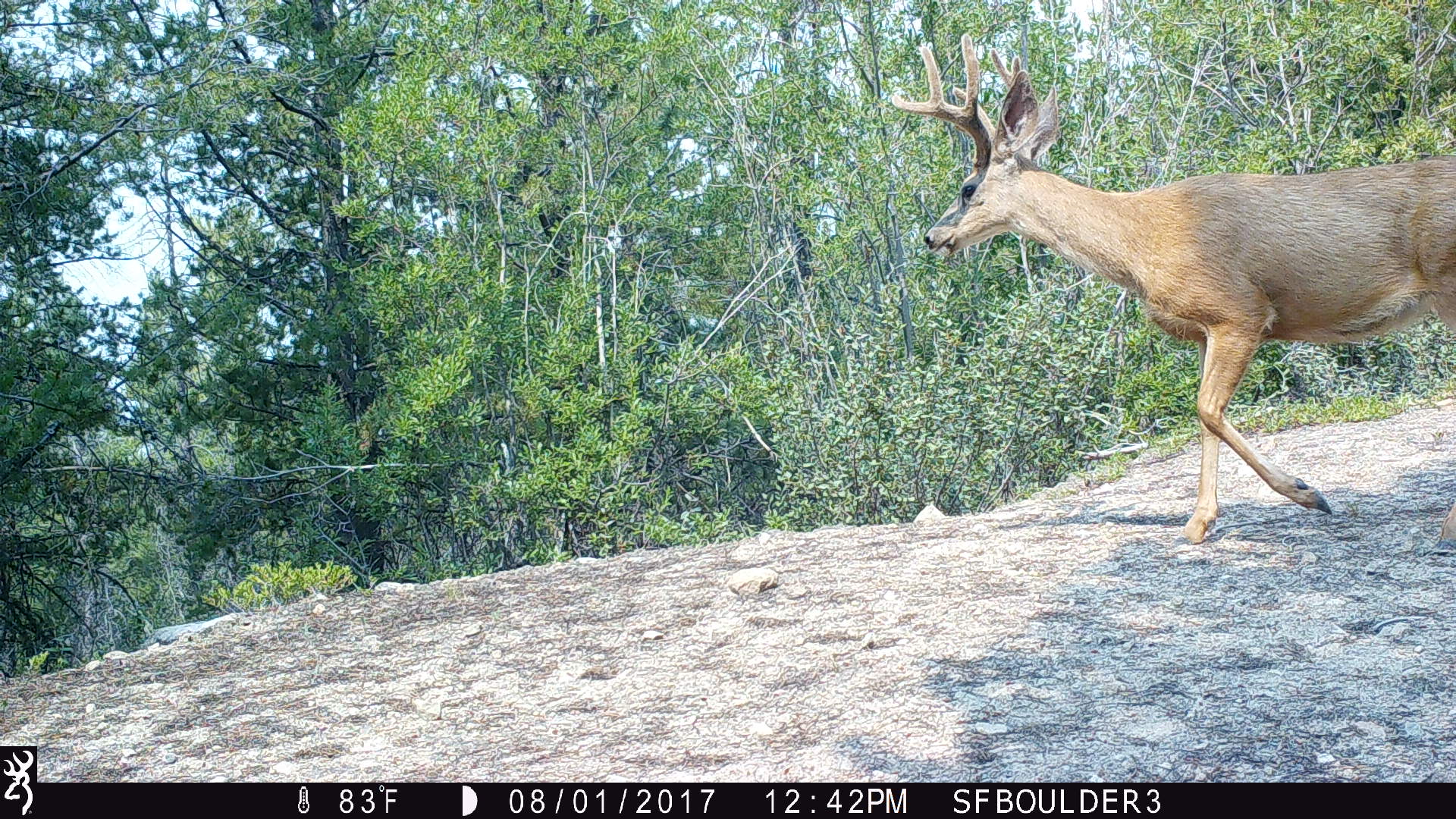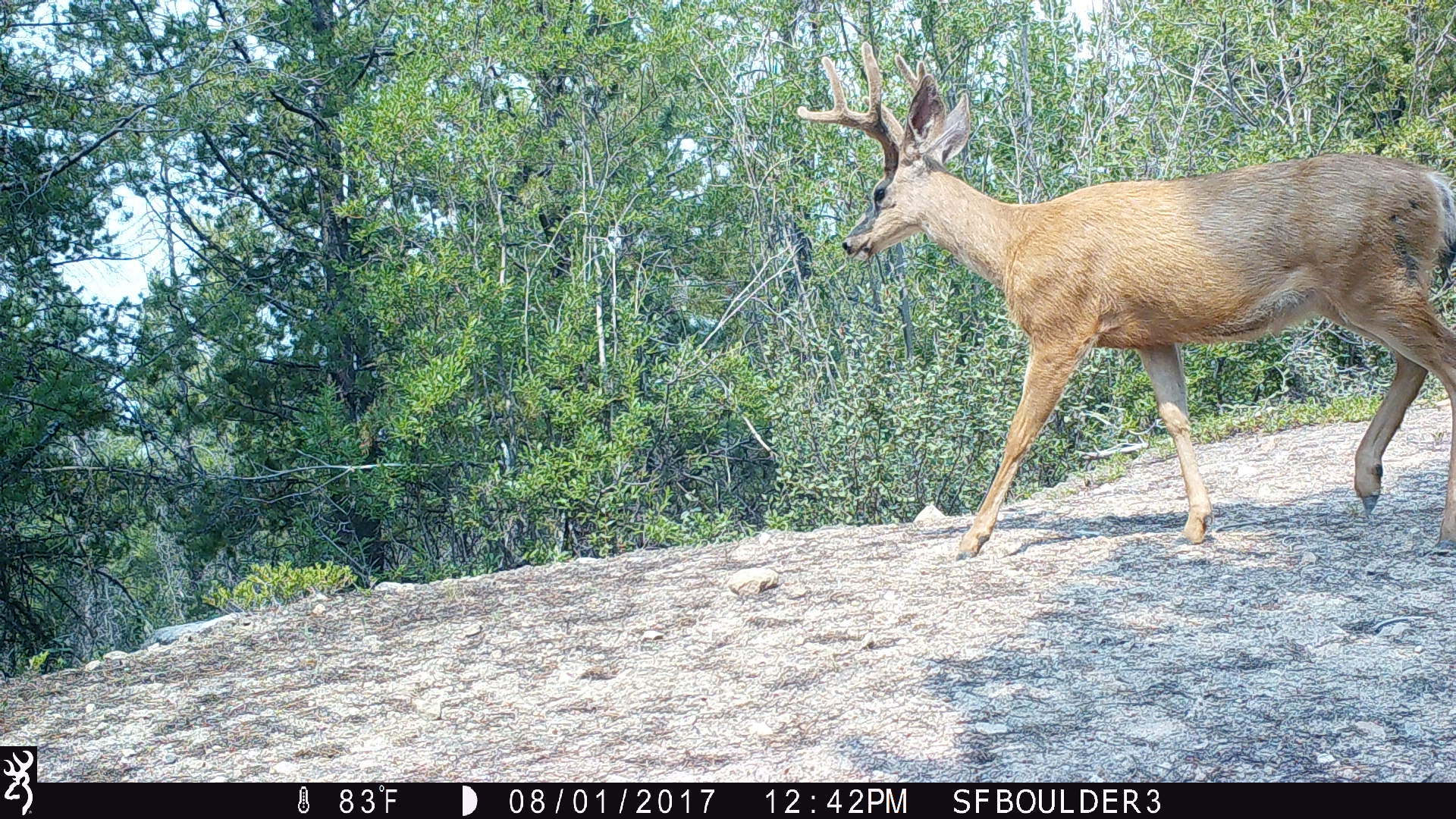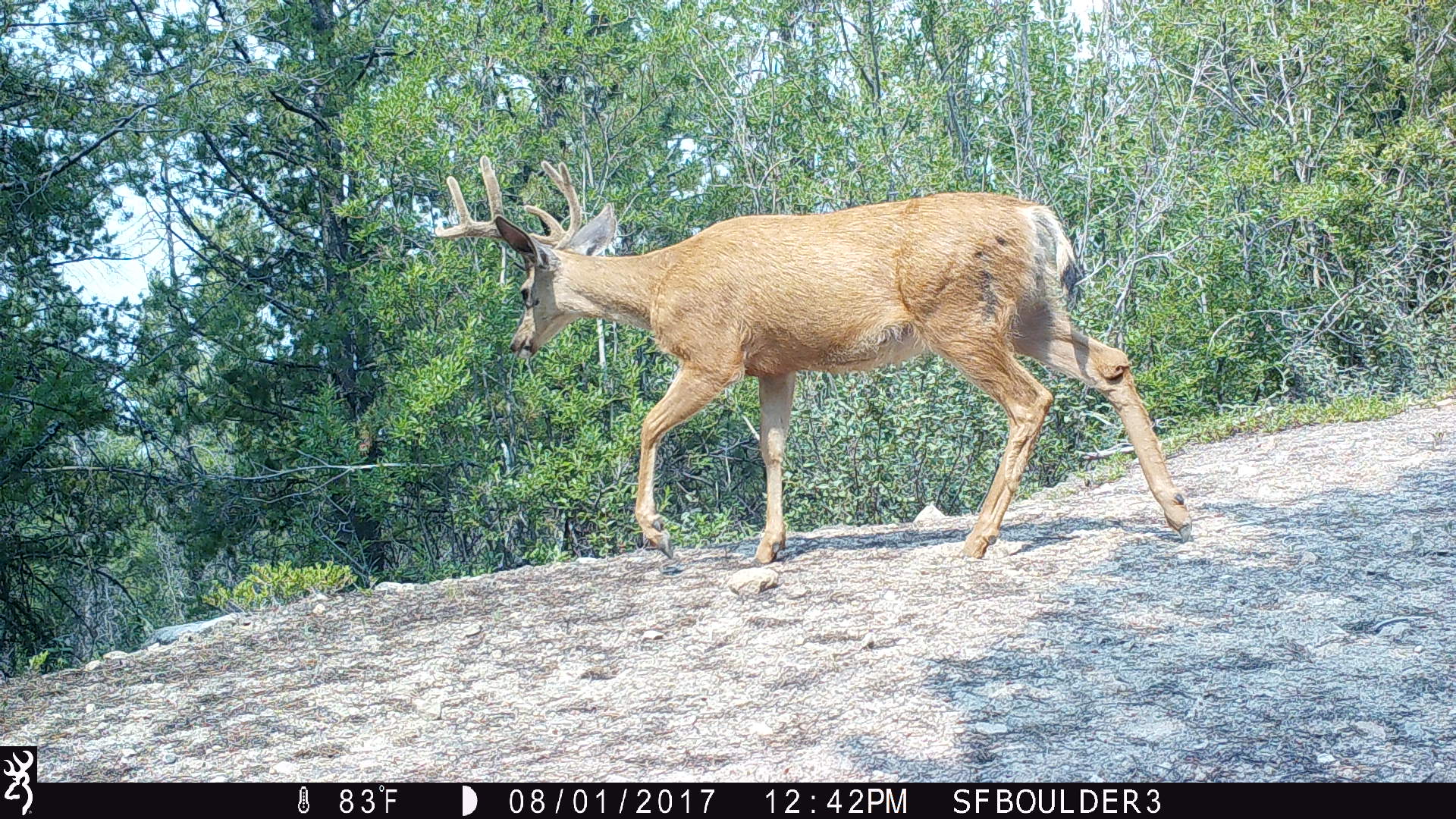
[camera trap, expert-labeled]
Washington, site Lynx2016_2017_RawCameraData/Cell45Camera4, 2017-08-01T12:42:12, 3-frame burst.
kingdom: Animalia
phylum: Chordata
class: Mammalia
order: Artiodactyla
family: Cervidae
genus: Odocoileus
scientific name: Odocoileus hemionus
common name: mule deer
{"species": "Odocoileus hemionus (mule deer)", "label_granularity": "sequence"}